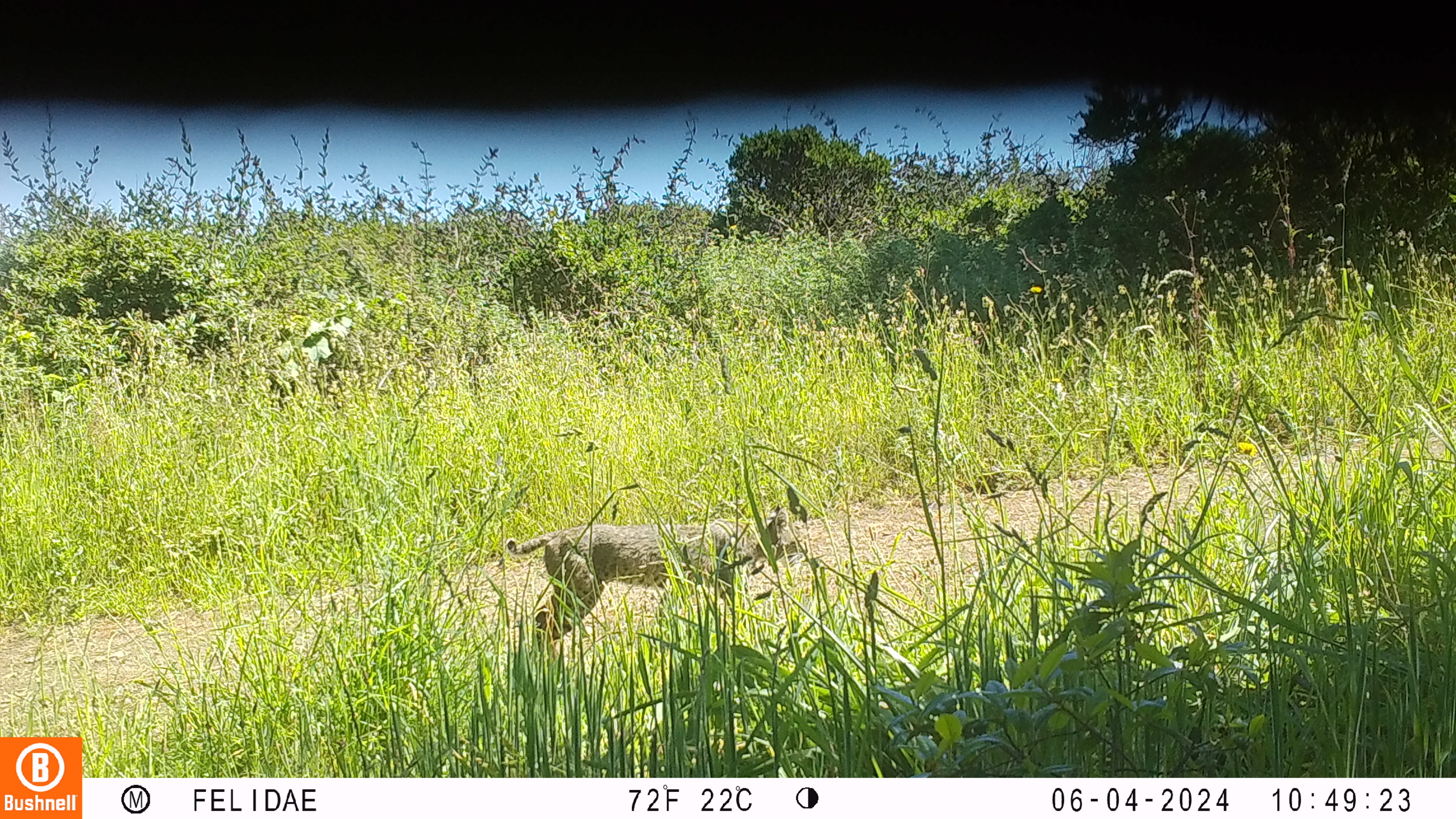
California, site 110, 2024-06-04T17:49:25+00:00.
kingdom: Animalia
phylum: Chordata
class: Mammalia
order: Carnivora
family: Felidae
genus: Lynx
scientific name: Lynx rufus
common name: bobcat